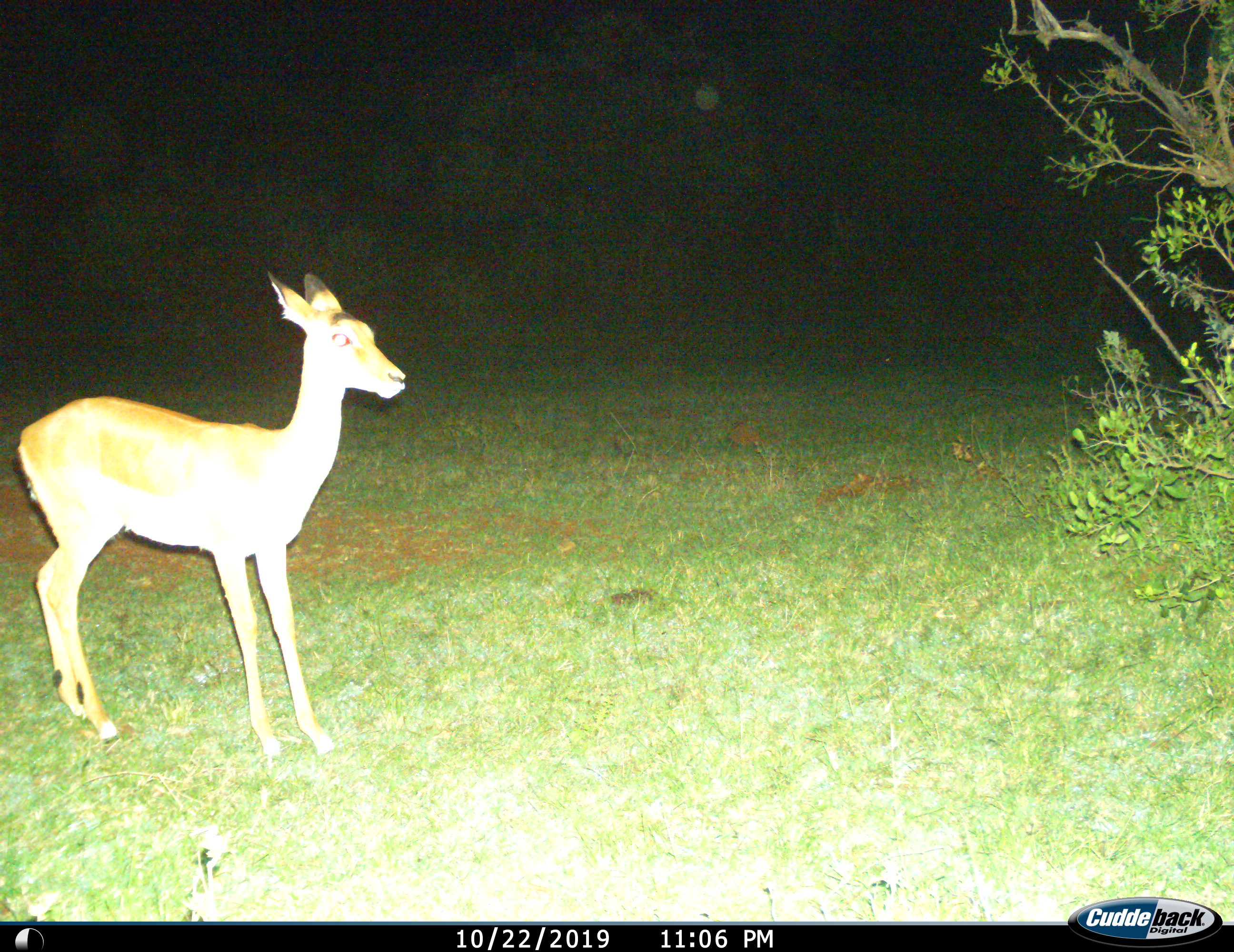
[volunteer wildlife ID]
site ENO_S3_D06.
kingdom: Animalia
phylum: Chordata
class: Mammalia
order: Artiodactyla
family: Bovidae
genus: Aepyceros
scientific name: Aepyceros melampus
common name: impala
Impala (Aepyceros melampus), count 1. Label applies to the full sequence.